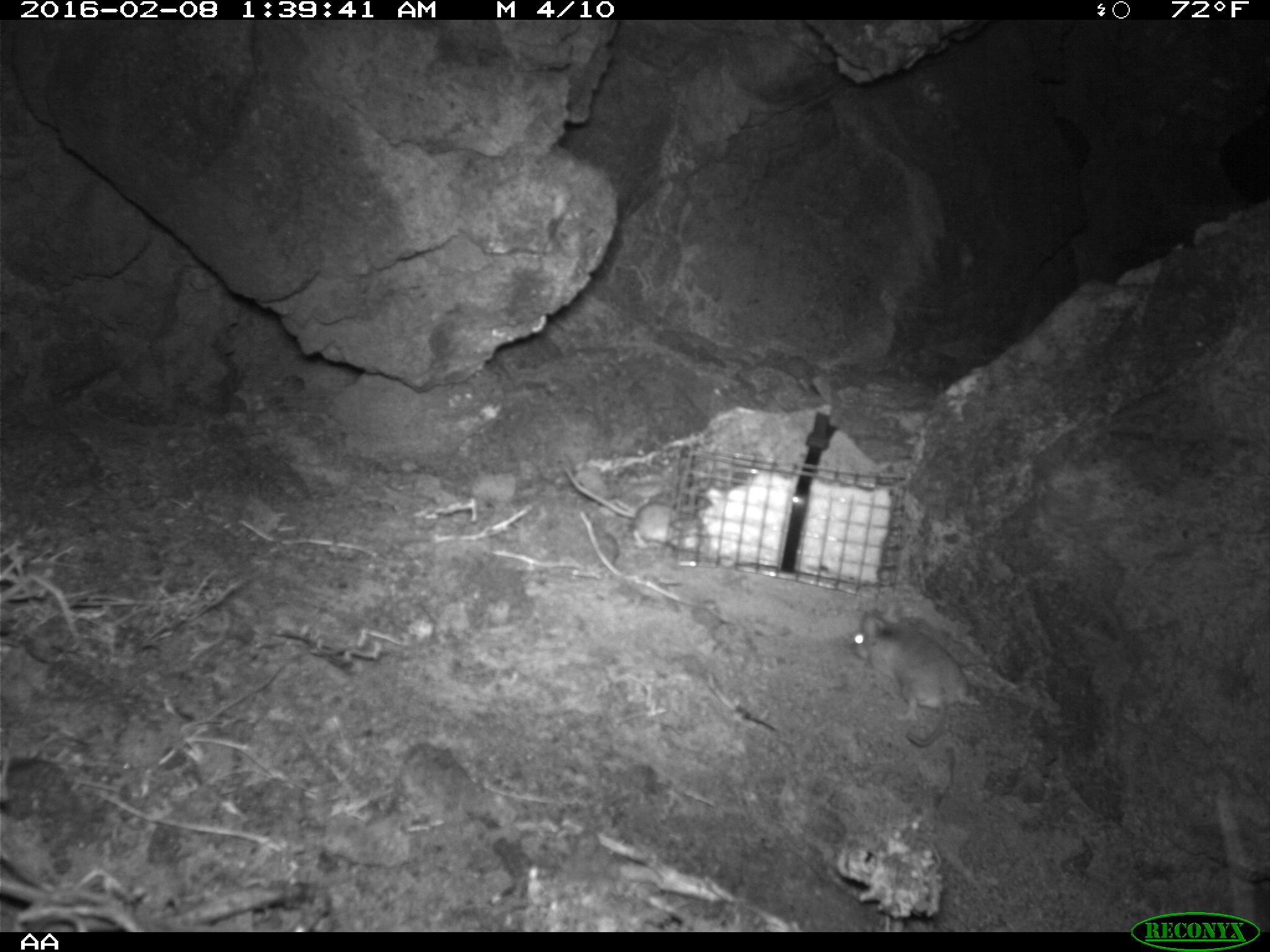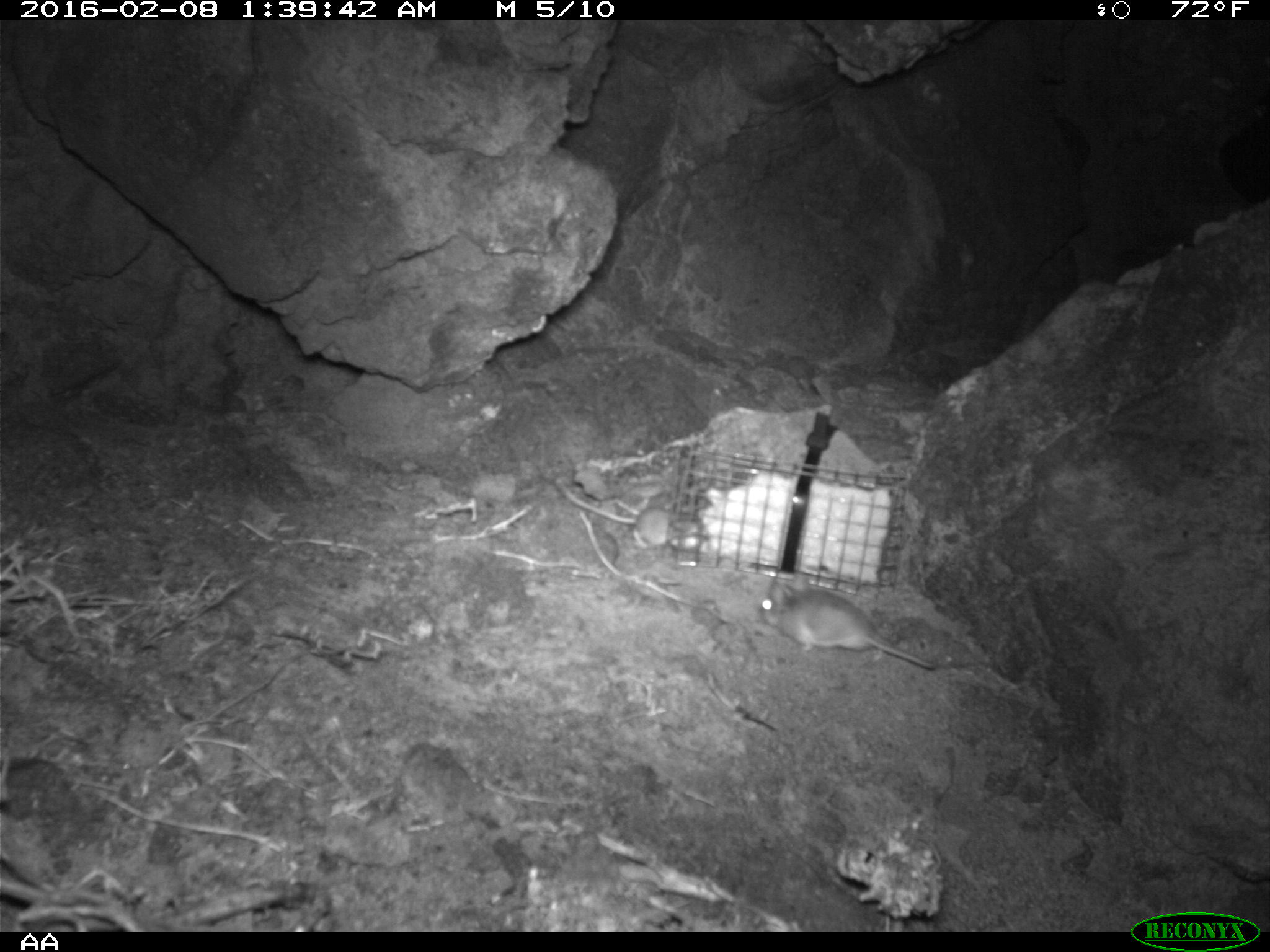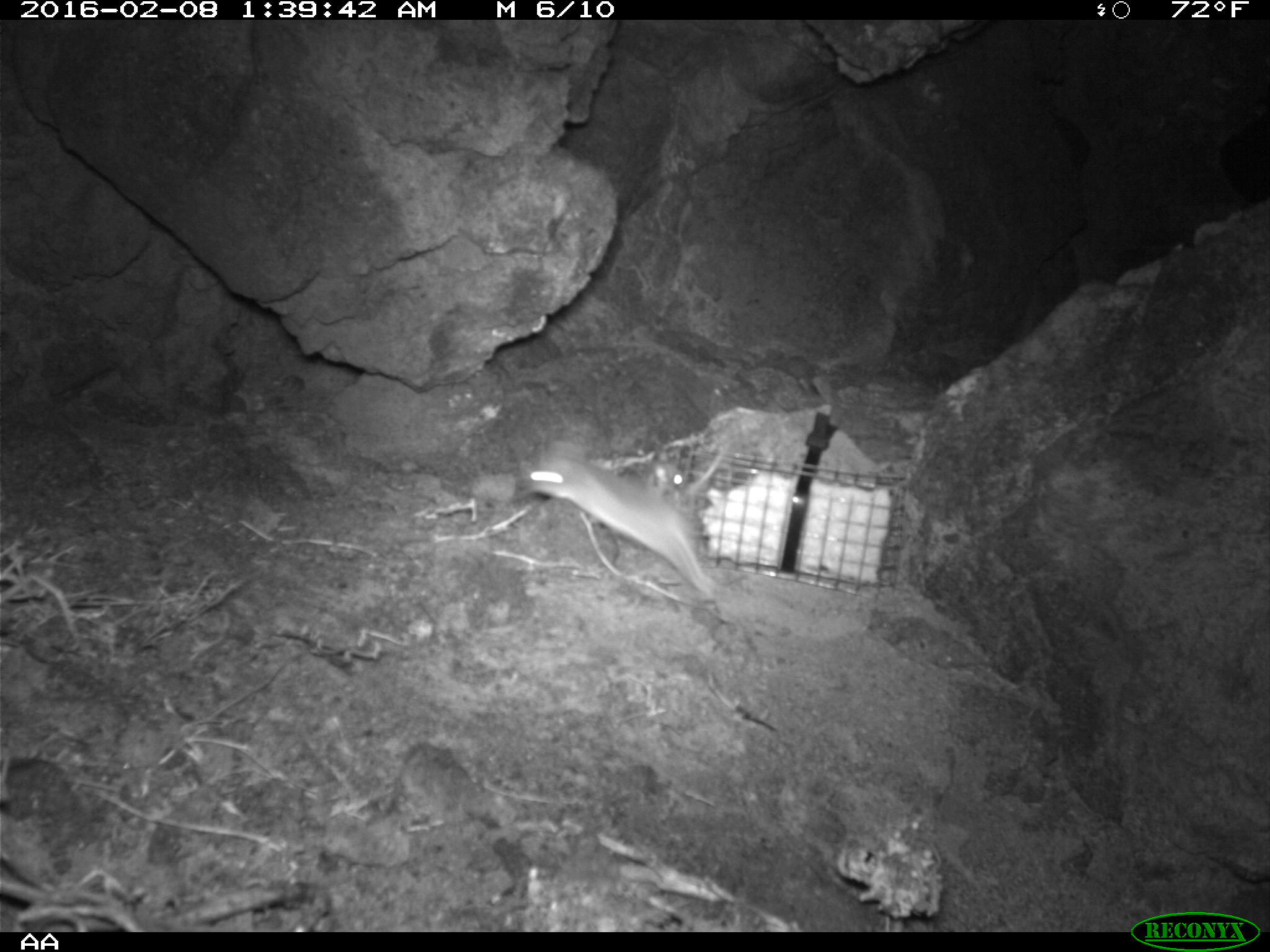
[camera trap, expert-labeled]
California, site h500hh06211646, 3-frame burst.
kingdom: Animalia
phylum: Chordata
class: Mammalia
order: Rodentia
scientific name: Rodentia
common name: rodent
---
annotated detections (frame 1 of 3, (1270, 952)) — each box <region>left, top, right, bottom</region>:
rodent: <region>848, 601, 980, 747</region>; <region>561, 454, 698, 551</region>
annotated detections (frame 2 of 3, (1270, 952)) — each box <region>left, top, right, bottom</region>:
rodent: <region>757, 573, 938, 672</region>; <region>554, 476, 675, 554</region>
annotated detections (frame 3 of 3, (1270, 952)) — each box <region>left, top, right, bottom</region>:
rodent: <region>521, 444, 714, 597</region>; <region>645, 441, 727, 502</region>